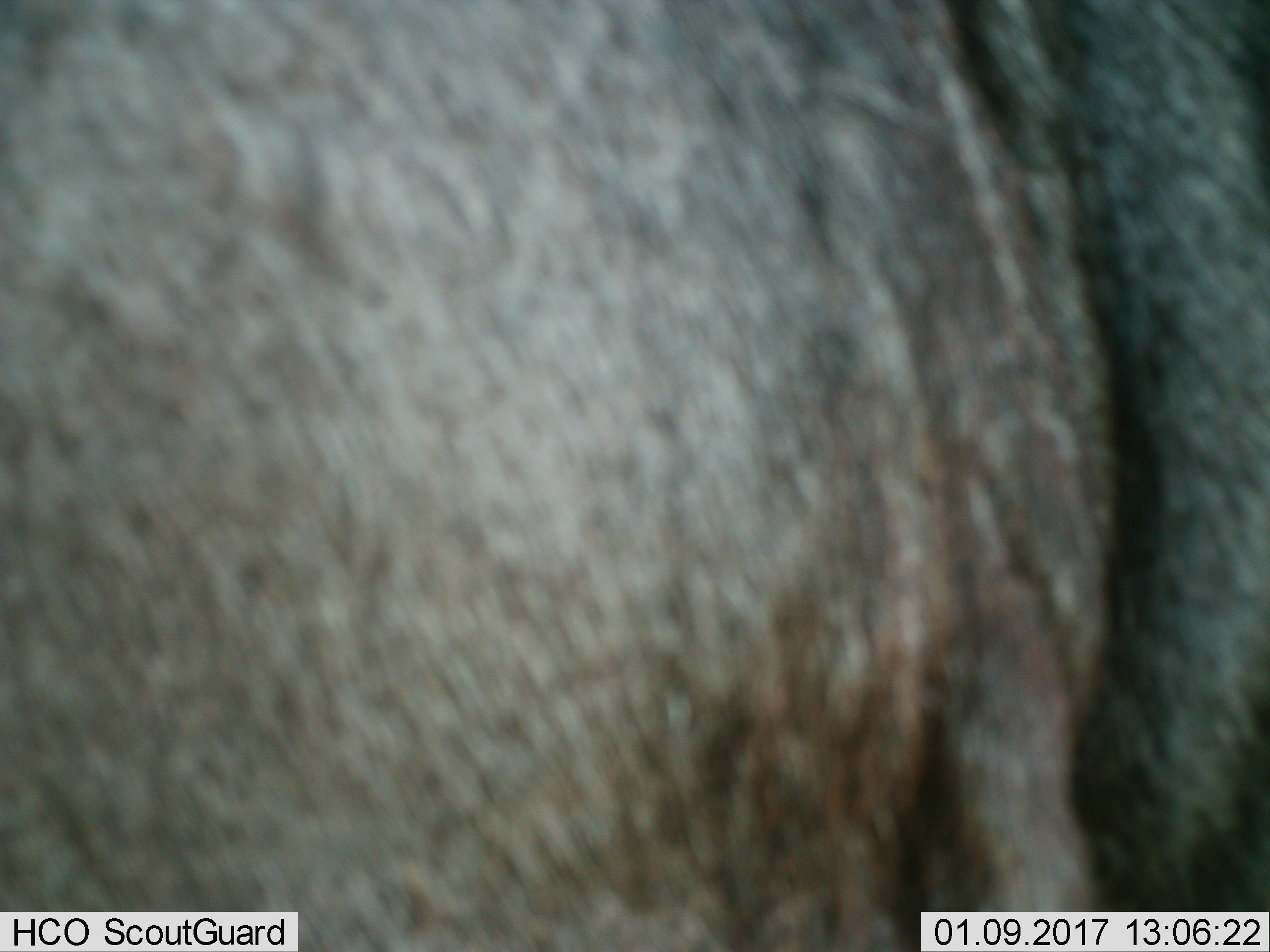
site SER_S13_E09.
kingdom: Animalia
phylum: Chordata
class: Mammalia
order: Artiodactyla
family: Bovidae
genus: Connochaetes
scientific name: Connochaetes taurinus taurinus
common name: blue wildebeest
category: wildebeestblue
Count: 1.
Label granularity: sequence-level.